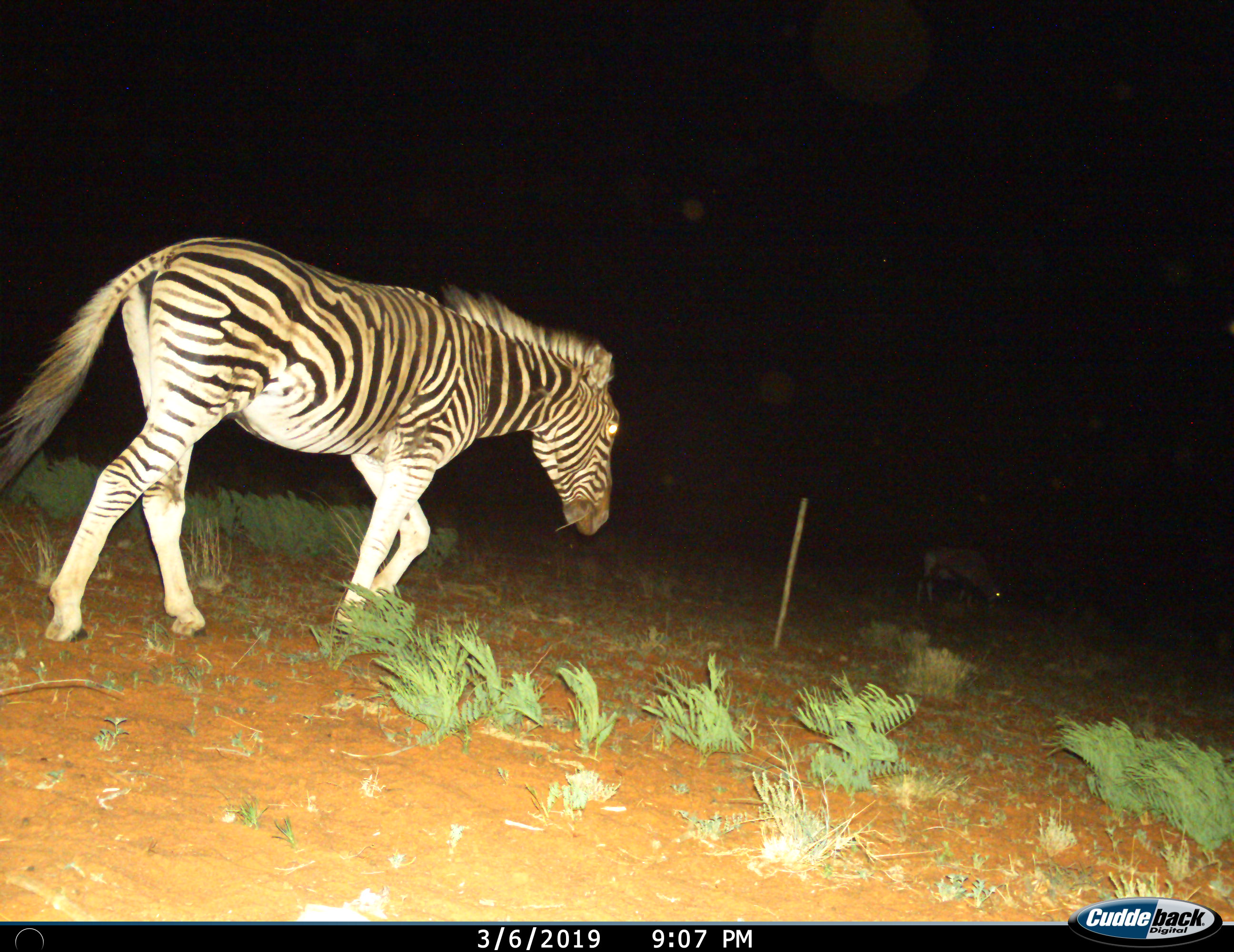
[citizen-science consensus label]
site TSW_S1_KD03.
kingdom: Animalia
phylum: Chordata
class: Mammalia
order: Perissodactyla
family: Equidae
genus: Equus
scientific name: Equus quagga burchellii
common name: burchell's zebra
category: zebraburchells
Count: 1.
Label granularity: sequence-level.